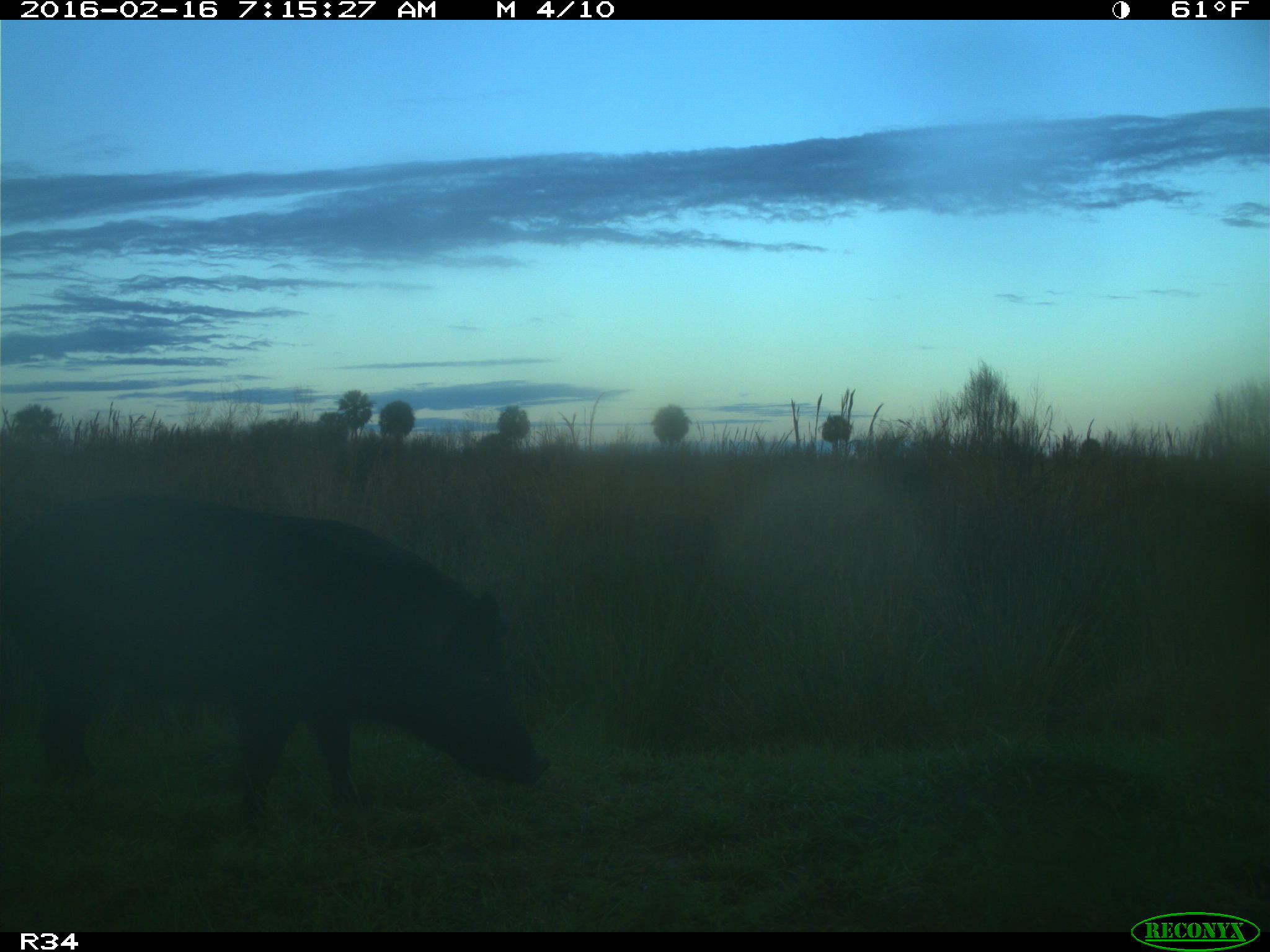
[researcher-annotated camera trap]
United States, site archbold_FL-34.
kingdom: Animalia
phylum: Chordata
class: Mammalia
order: Artiodactyla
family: Suidae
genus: Sus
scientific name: Sus scrofa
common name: wild boar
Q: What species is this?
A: Sus scrofa (wild boar).